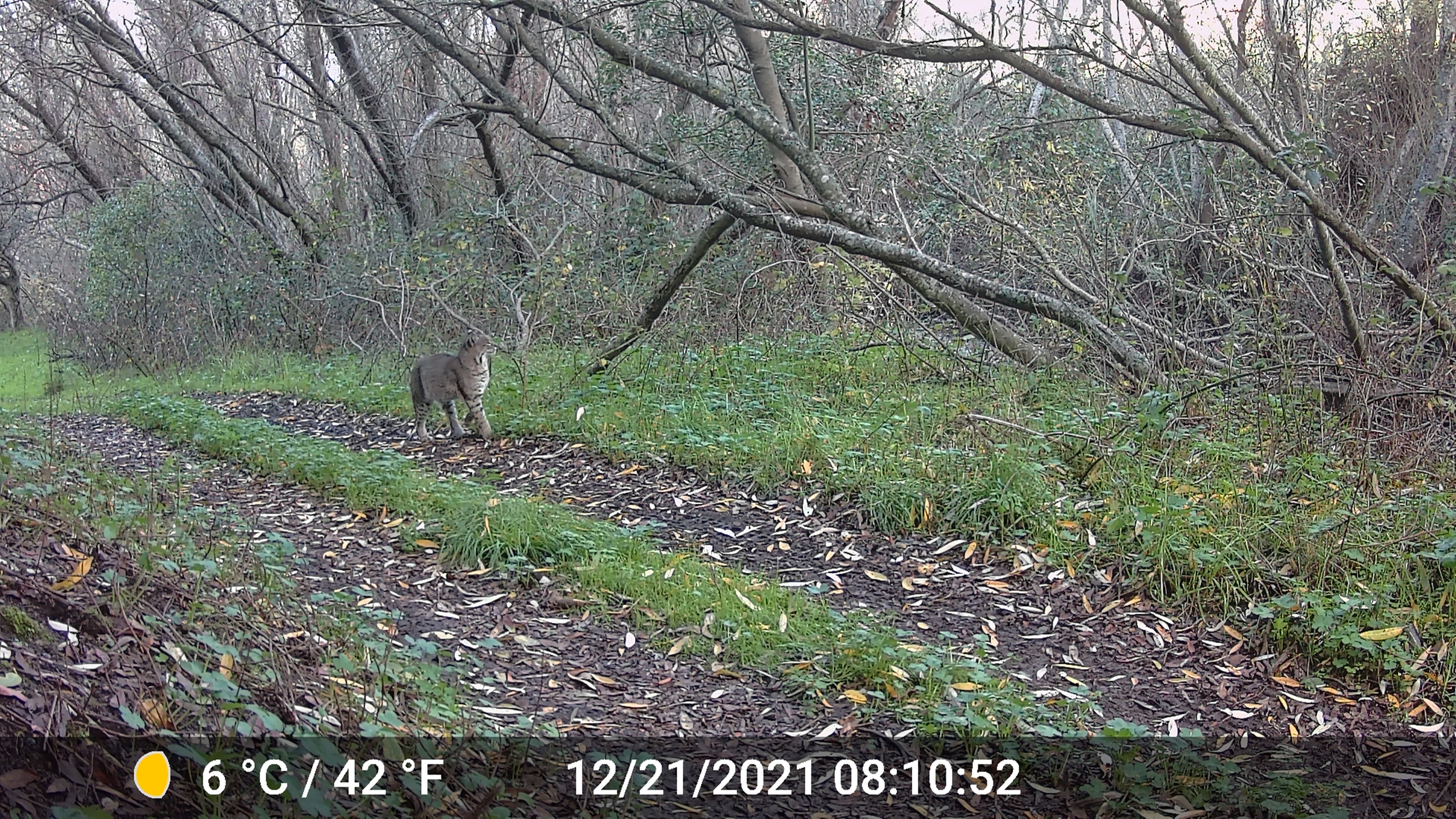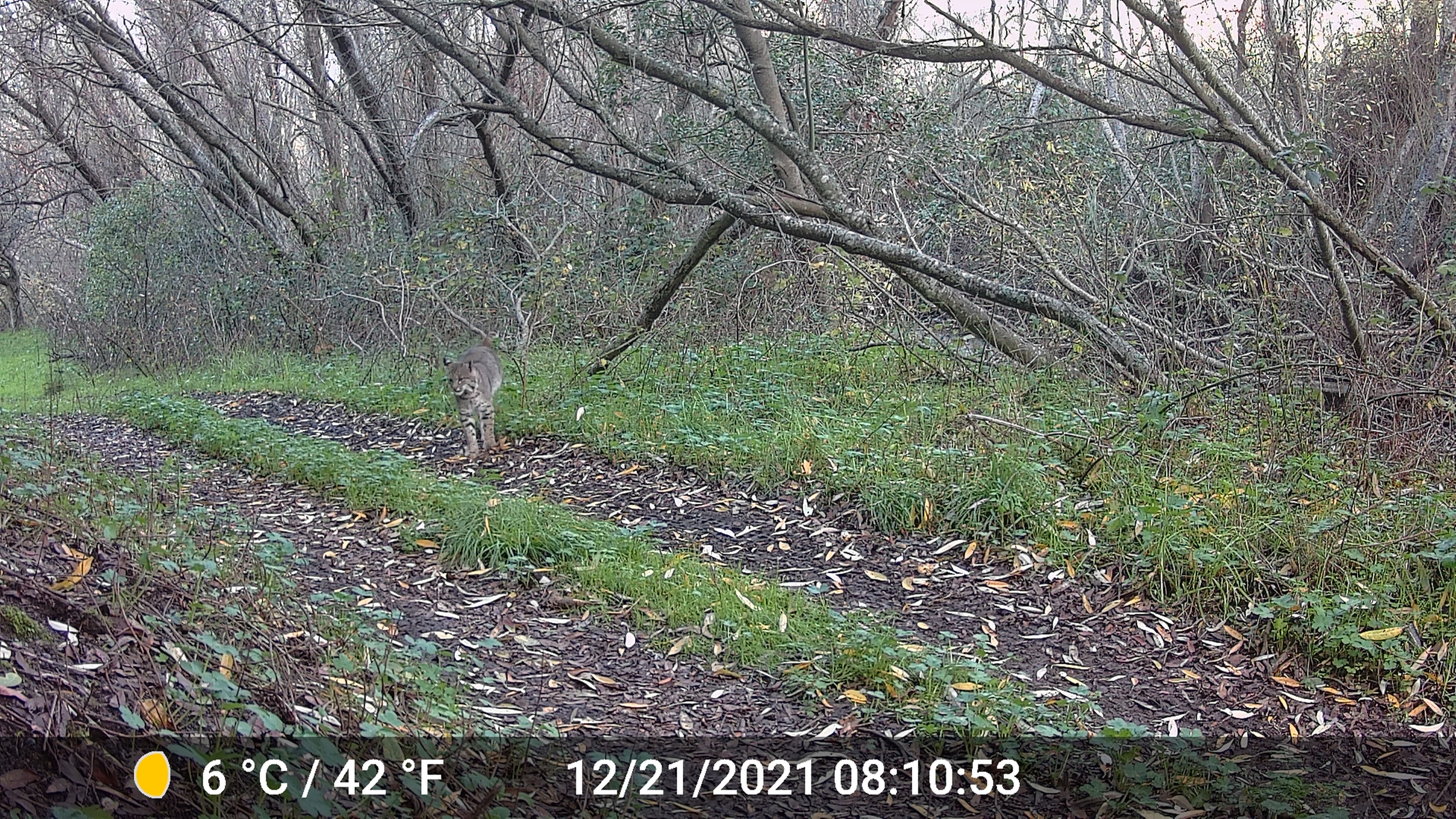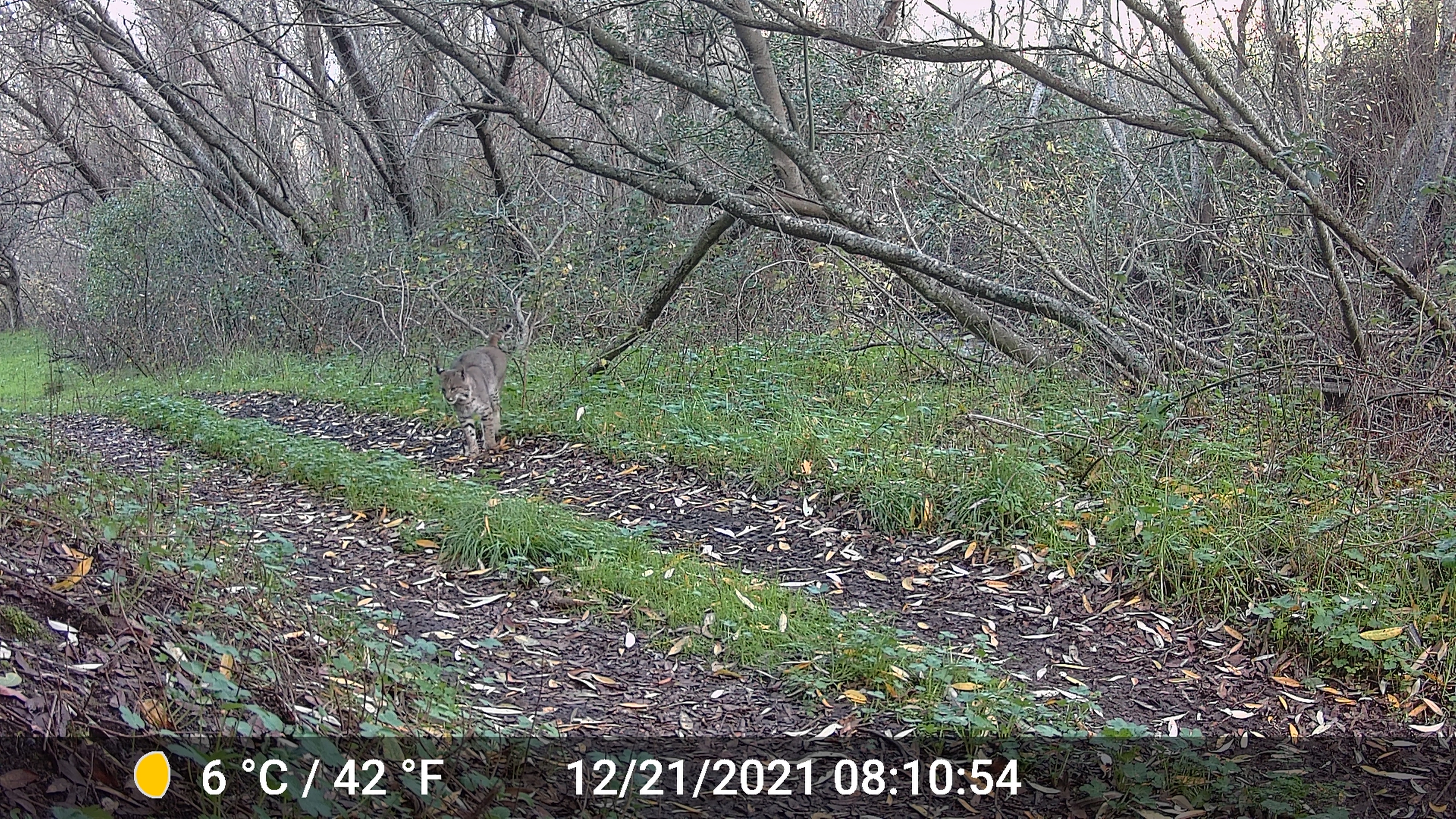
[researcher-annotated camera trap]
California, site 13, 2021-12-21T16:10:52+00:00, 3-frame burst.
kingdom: Animalia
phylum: Chordata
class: Mammalia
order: Carnivora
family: Felidae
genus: Lynx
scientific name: Lynx rufus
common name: bobcat